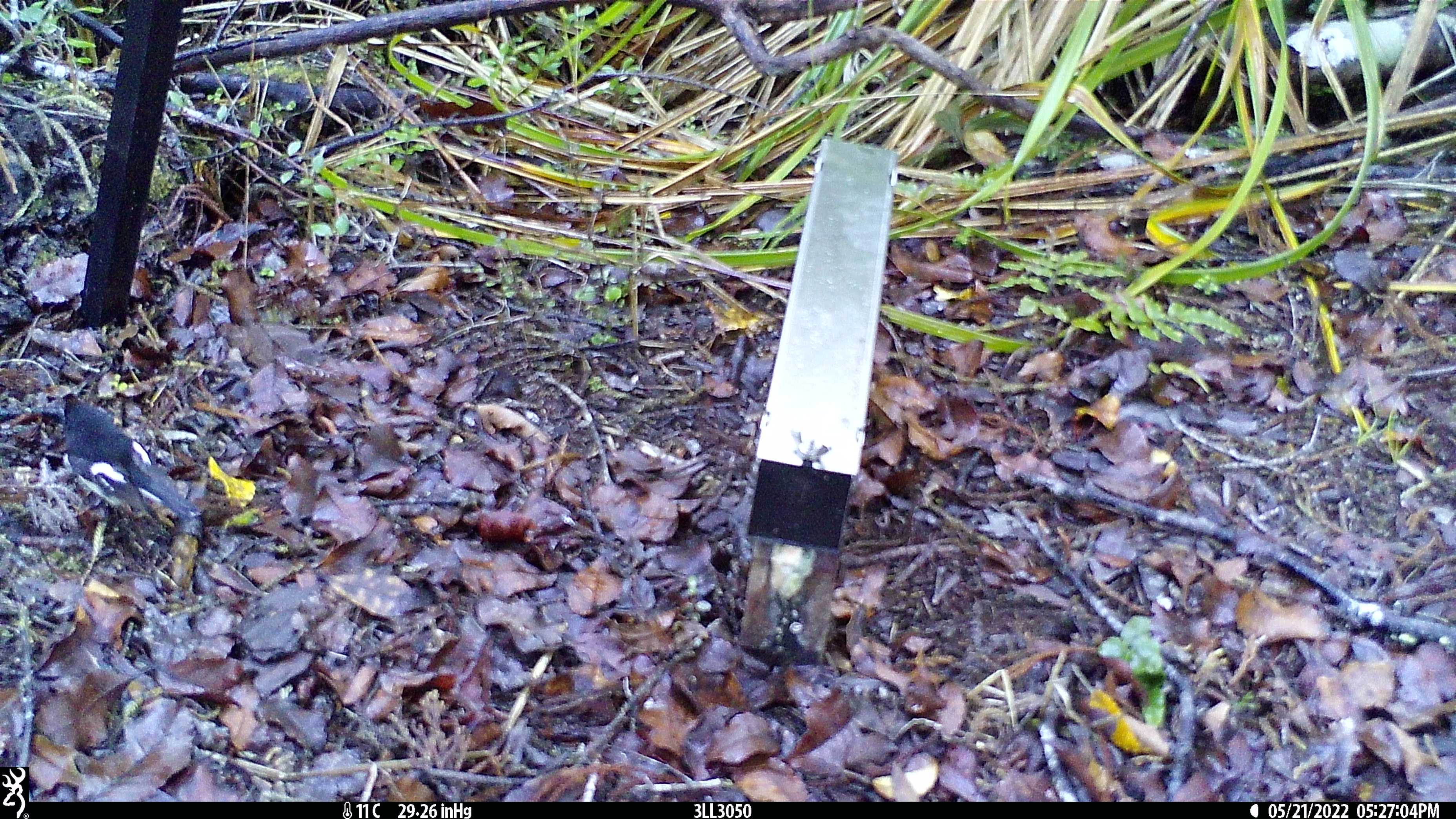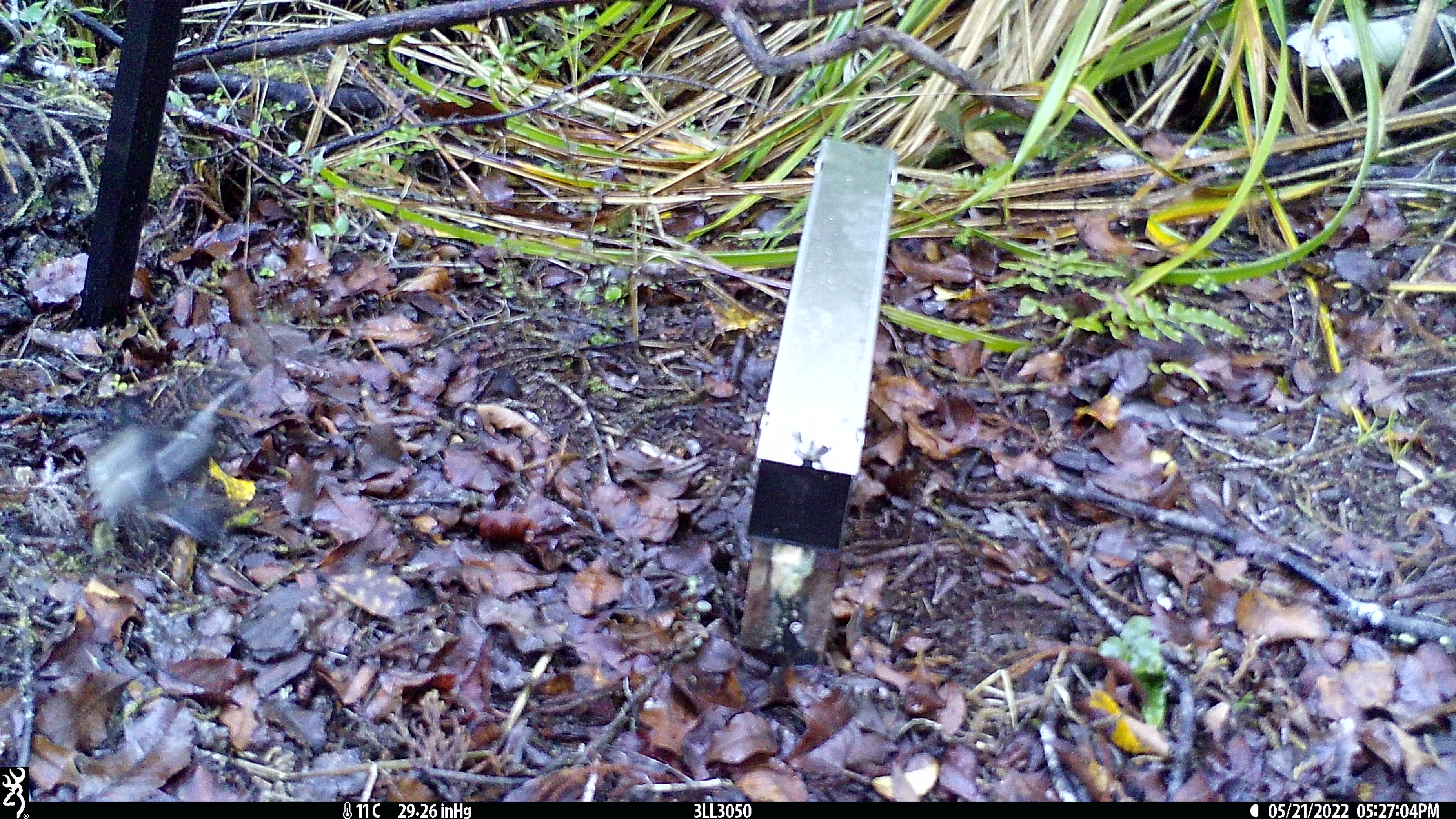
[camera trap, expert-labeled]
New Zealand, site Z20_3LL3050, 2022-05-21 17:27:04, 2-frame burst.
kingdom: Animalia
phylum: Chordata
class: Aves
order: Passeriformes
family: Petroicidae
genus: Petroica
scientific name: Petroica macrocephala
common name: tomtit